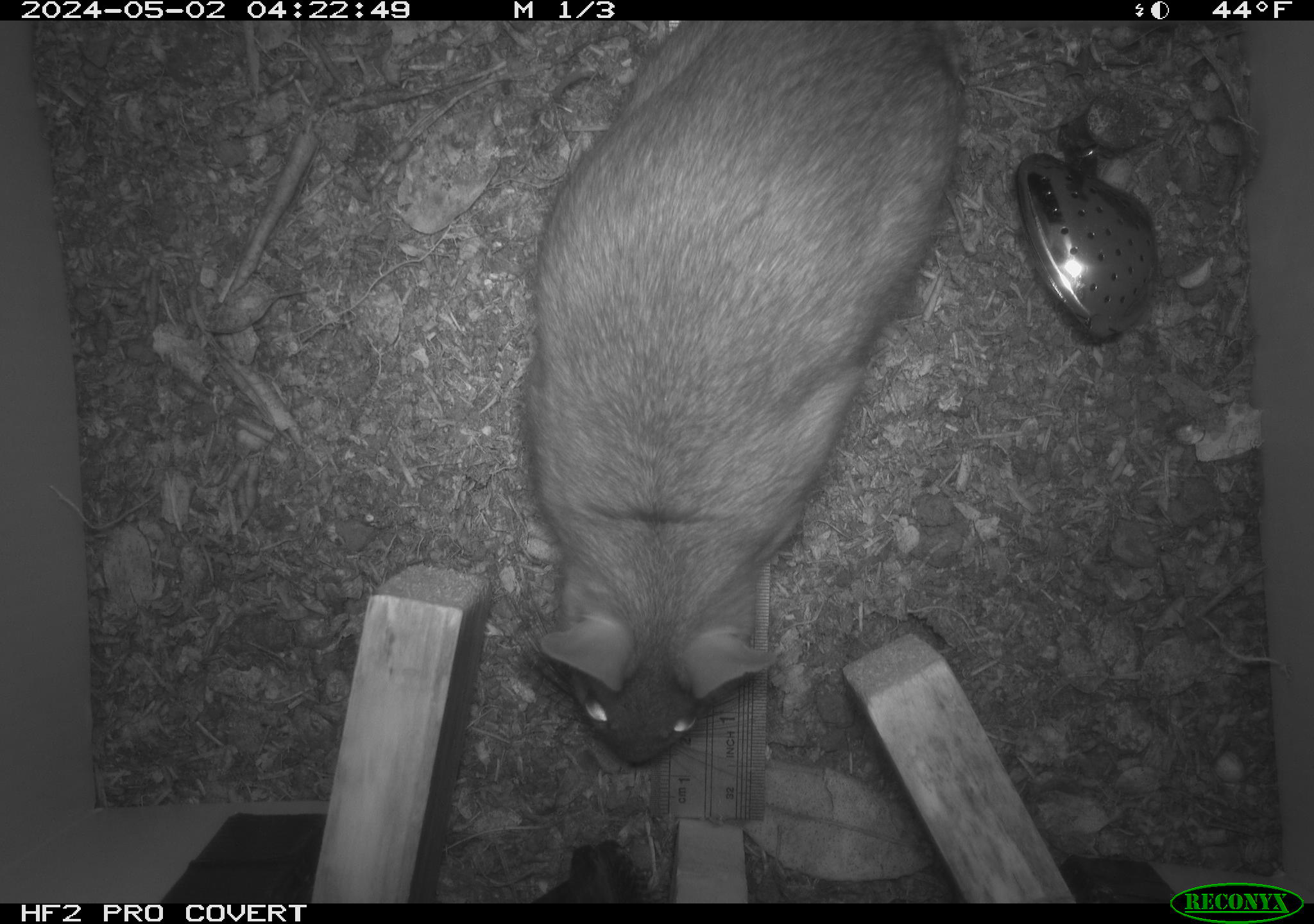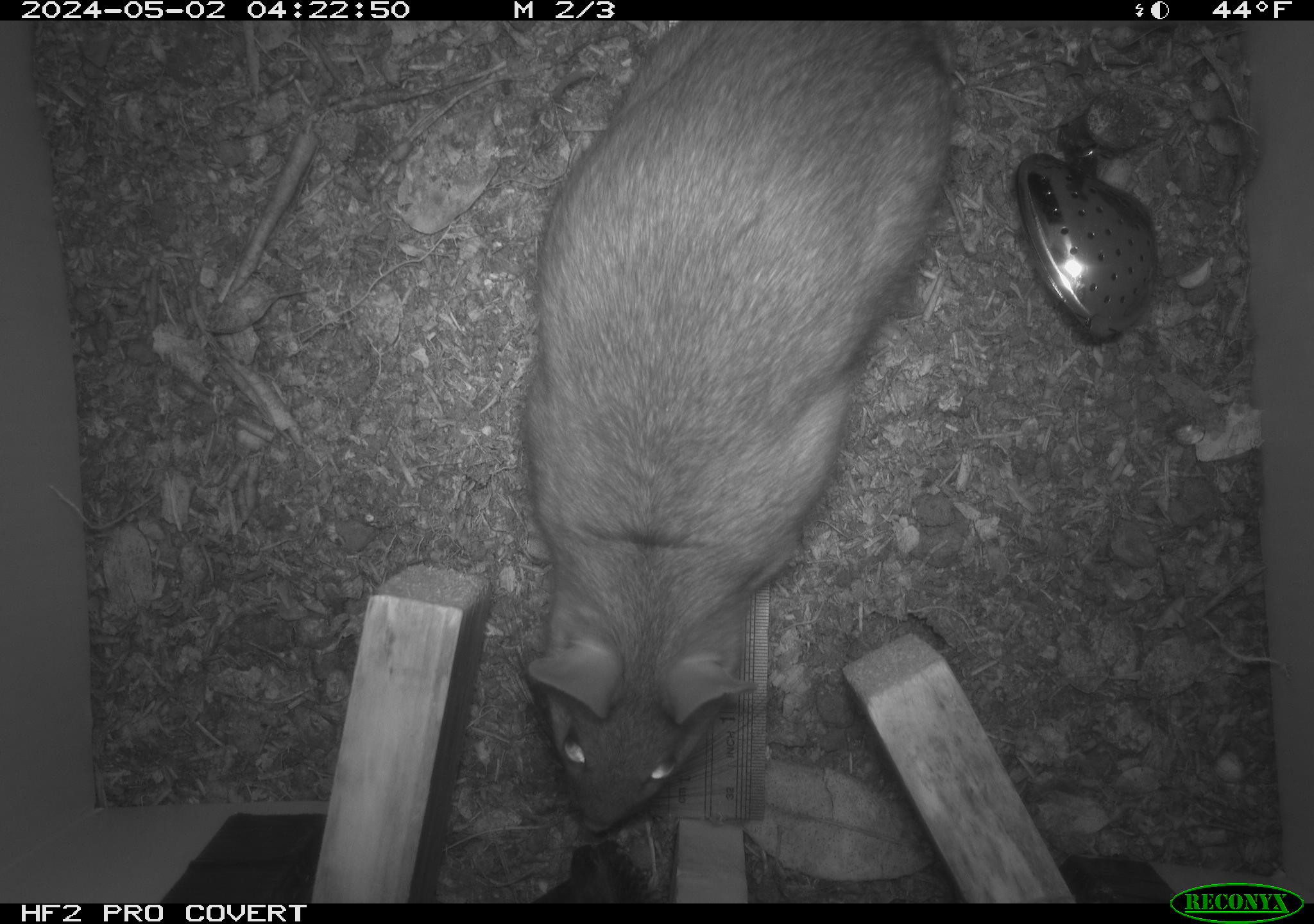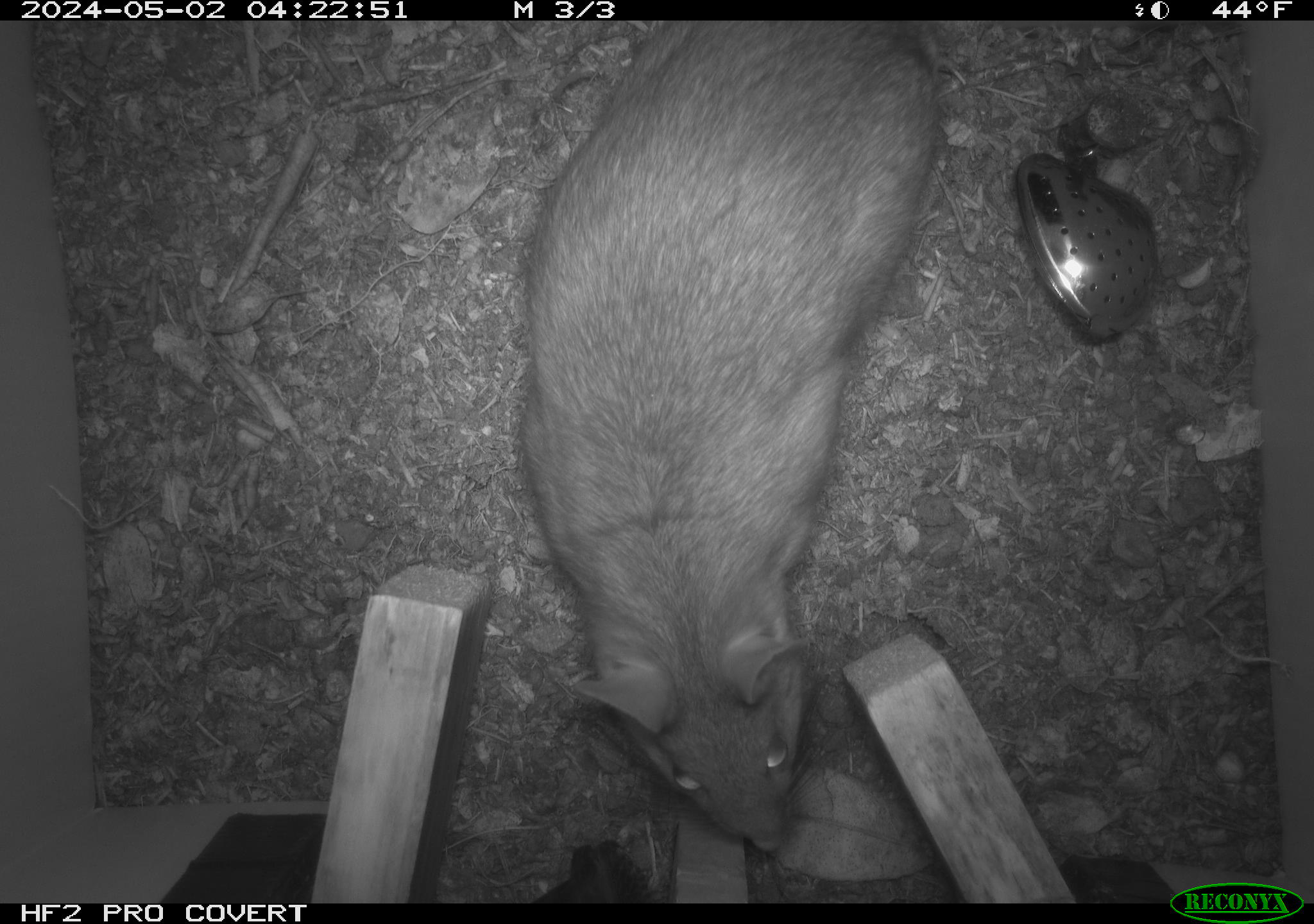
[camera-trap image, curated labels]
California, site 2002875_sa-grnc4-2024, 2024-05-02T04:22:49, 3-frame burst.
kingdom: Animalia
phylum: Chordata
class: Mammalia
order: Rodentia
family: Cricetidae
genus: Neotoma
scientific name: Neotoma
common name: pack rat or woodrat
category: neotoma species